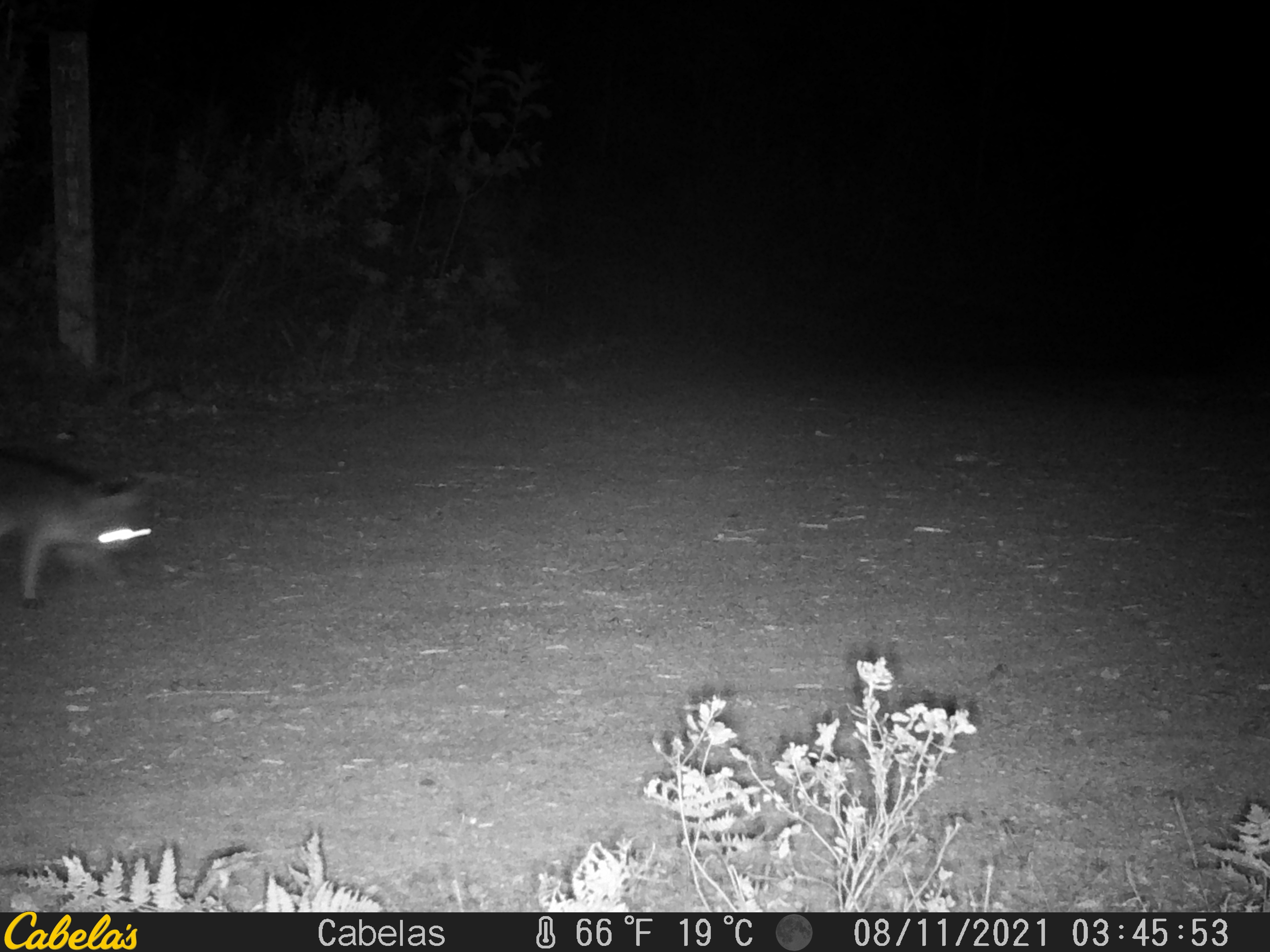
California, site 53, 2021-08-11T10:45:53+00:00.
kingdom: Animalia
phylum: Chordata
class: Mammalia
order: Carnivora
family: Canidae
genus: Urocyon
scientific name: Urocyon cinereoargenteus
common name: gray fox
Gray fox (Urocyon cinereoargenteus).